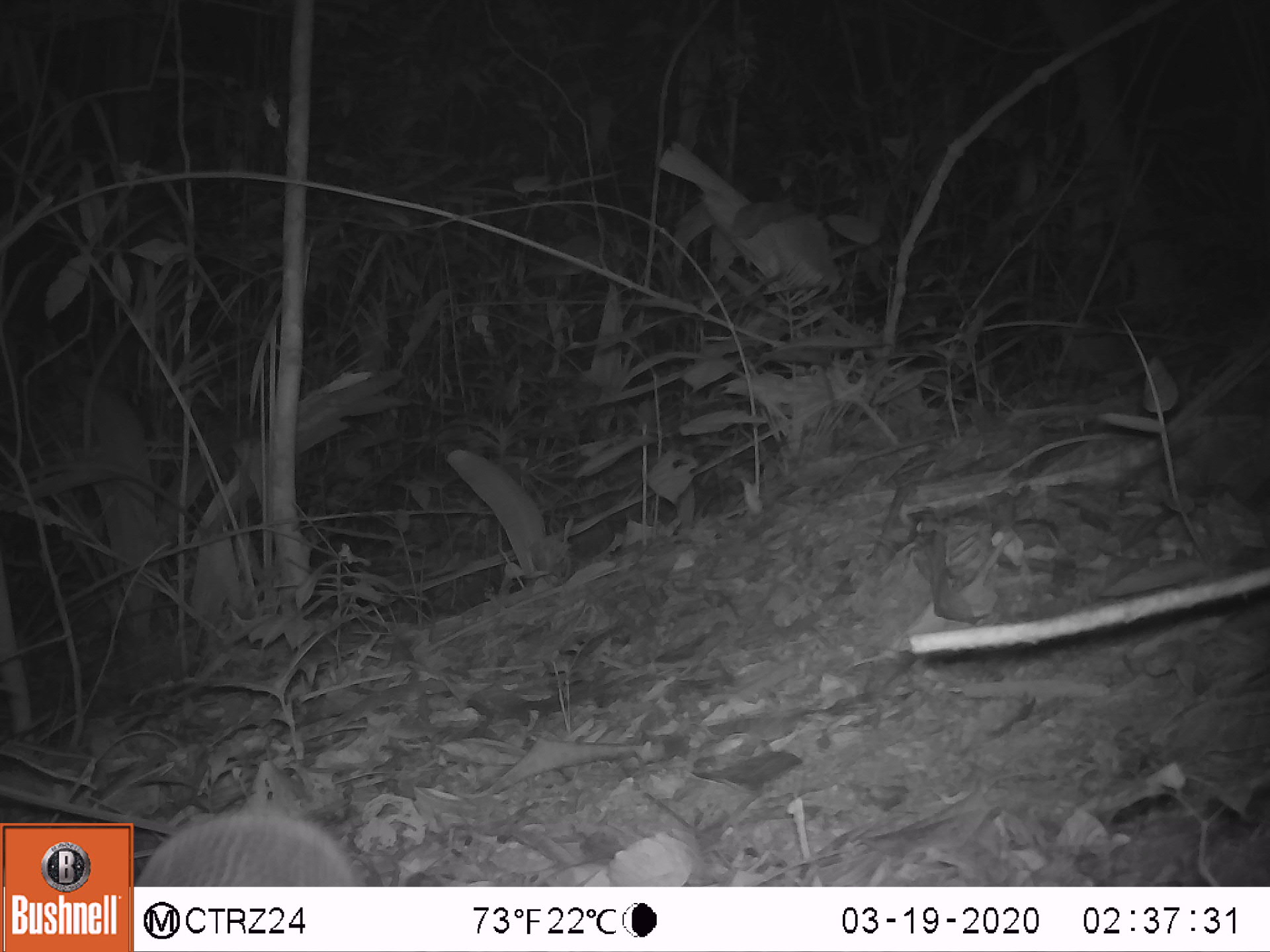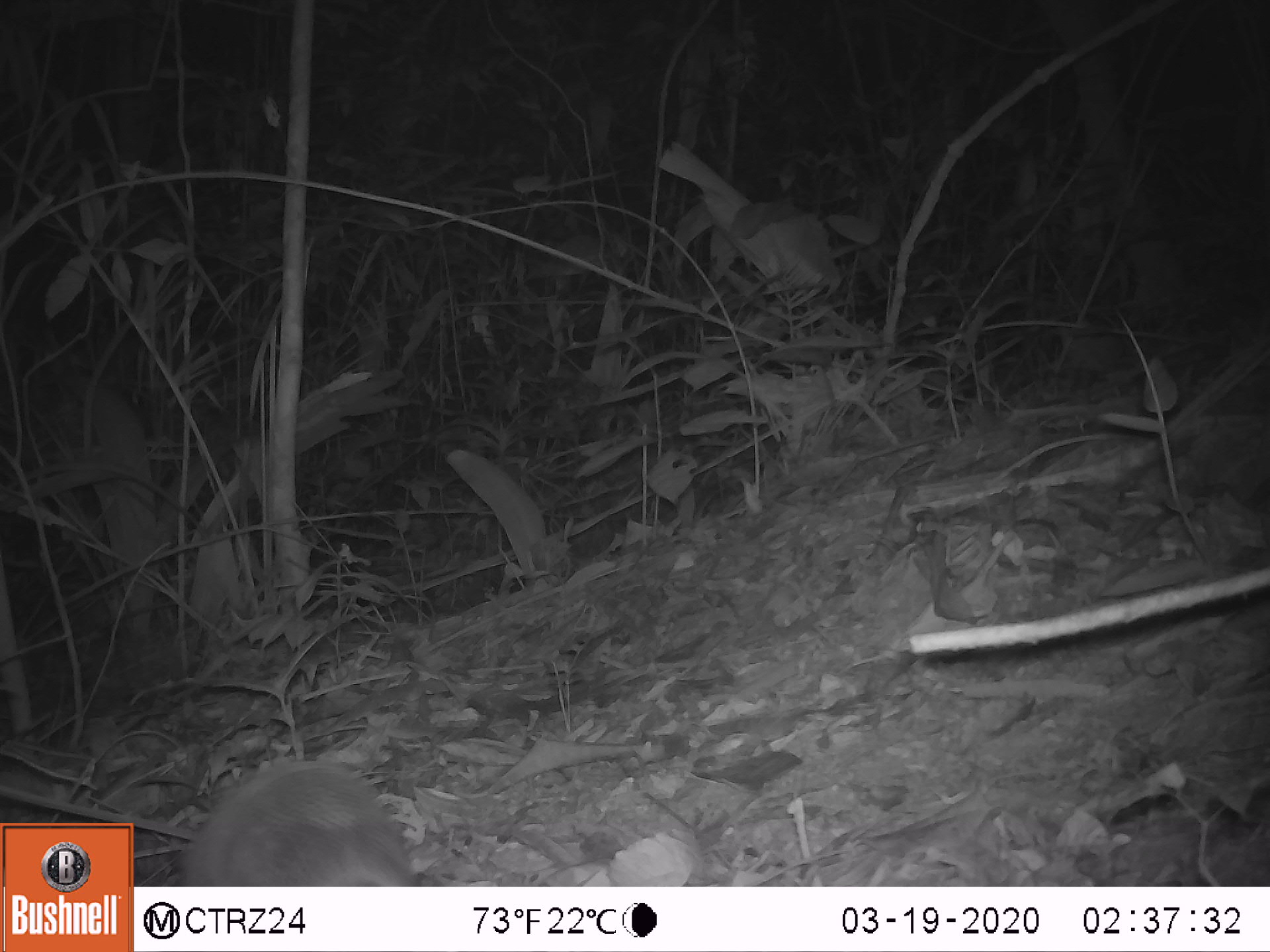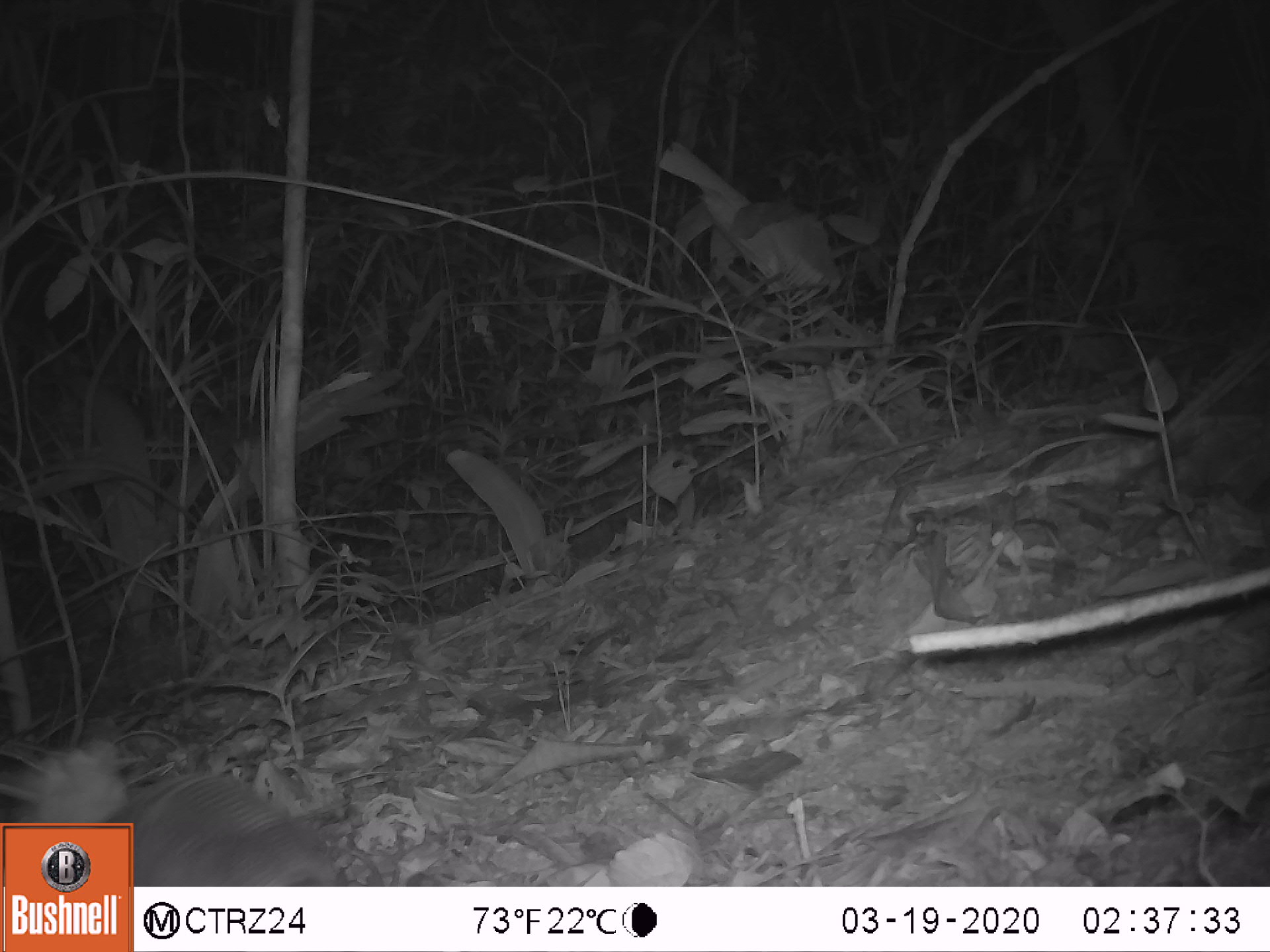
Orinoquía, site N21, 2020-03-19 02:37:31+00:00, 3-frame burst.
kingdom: Animalia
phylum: Chordata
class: Mammalia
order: Cingulata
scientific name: Cingulata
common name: armadillo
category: unknown armadillo